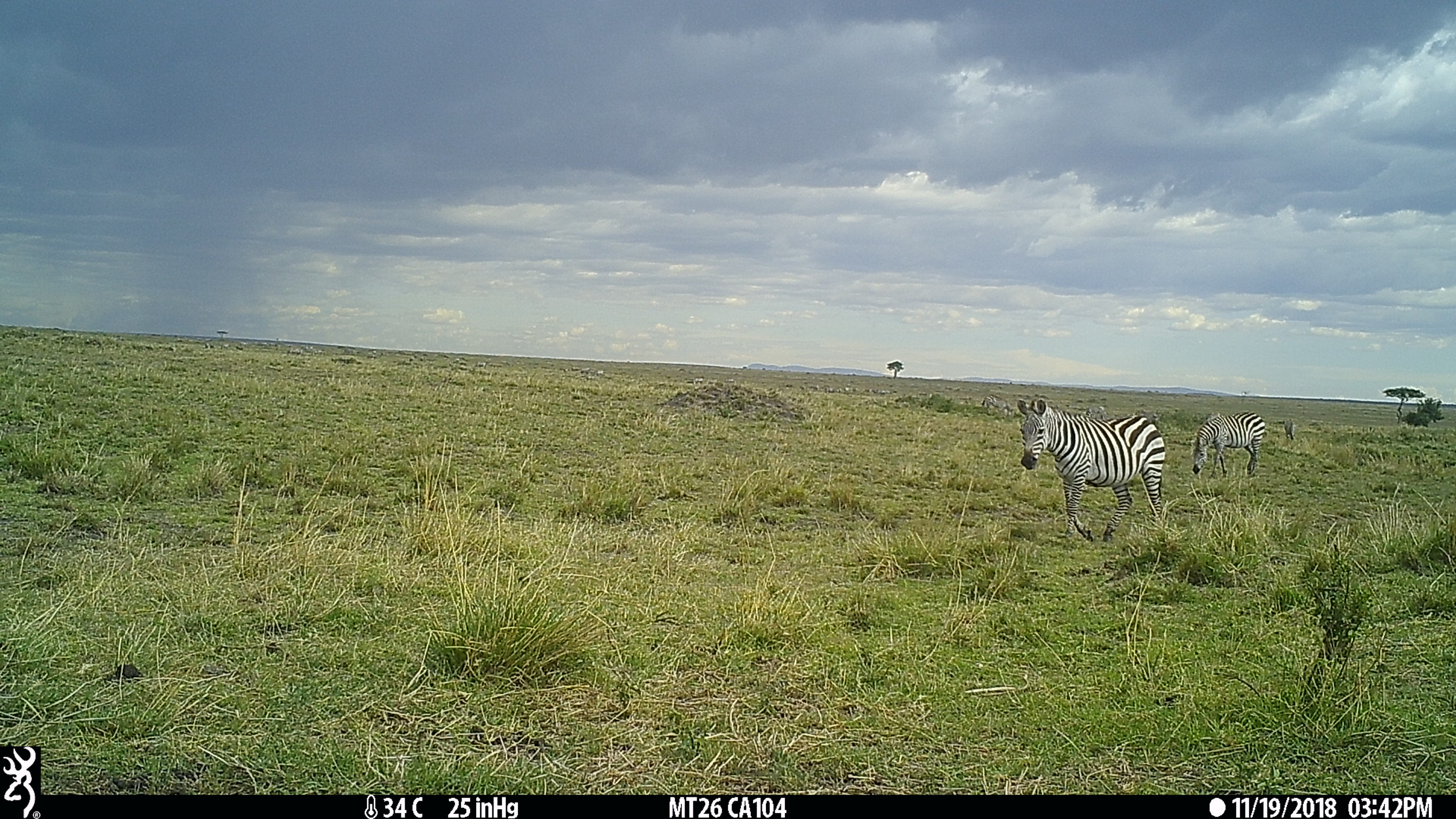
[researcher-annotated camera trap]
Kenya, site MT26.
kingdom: Animalia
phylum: Chordata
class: Mammalia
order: Perissodactyla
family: Equidae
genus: Equus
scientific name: Equus quagga burchellii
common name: burchell's zebra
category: zebra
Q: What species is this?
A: Zebra (burchell's zebra) (Equus quagga burchellii).